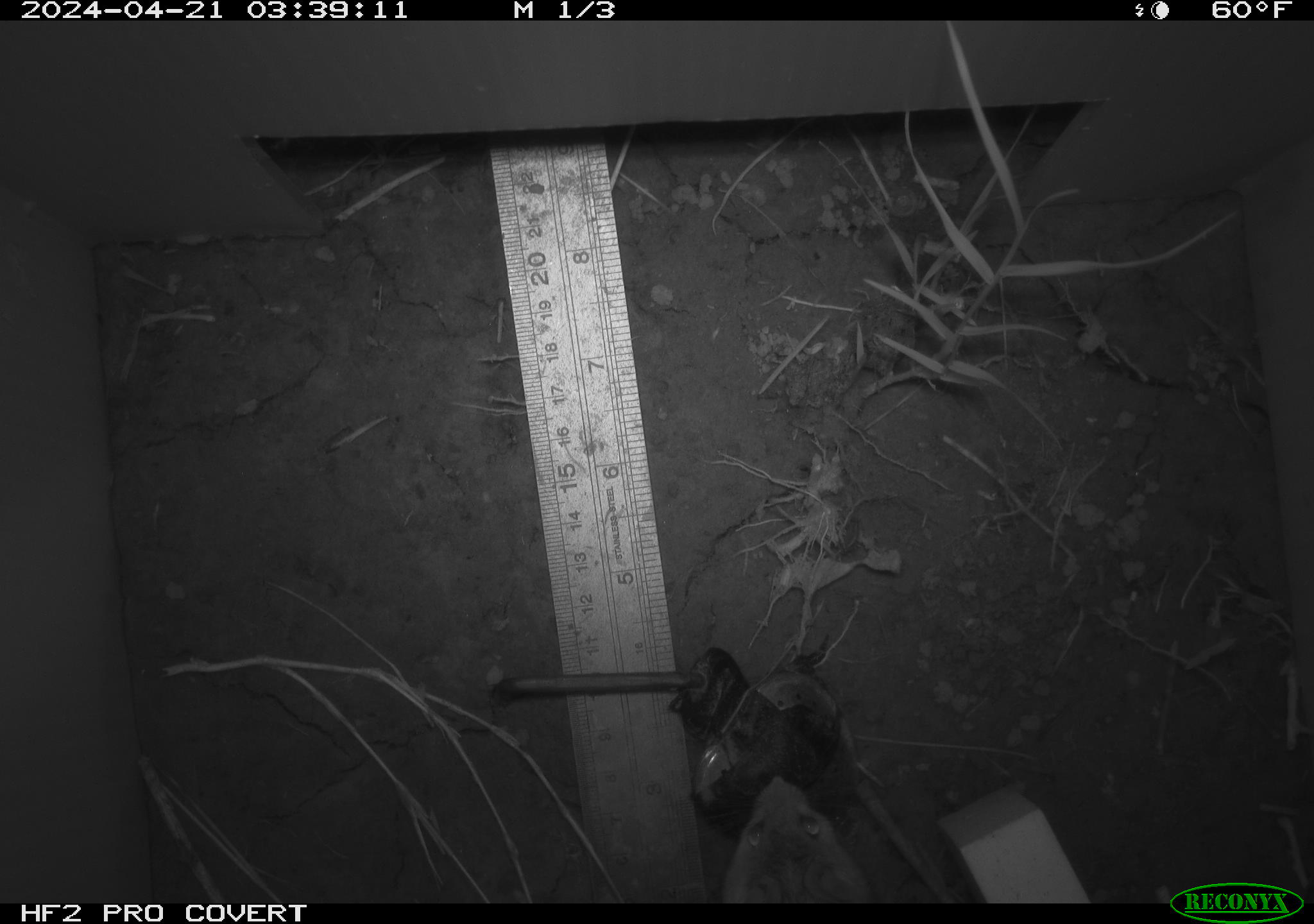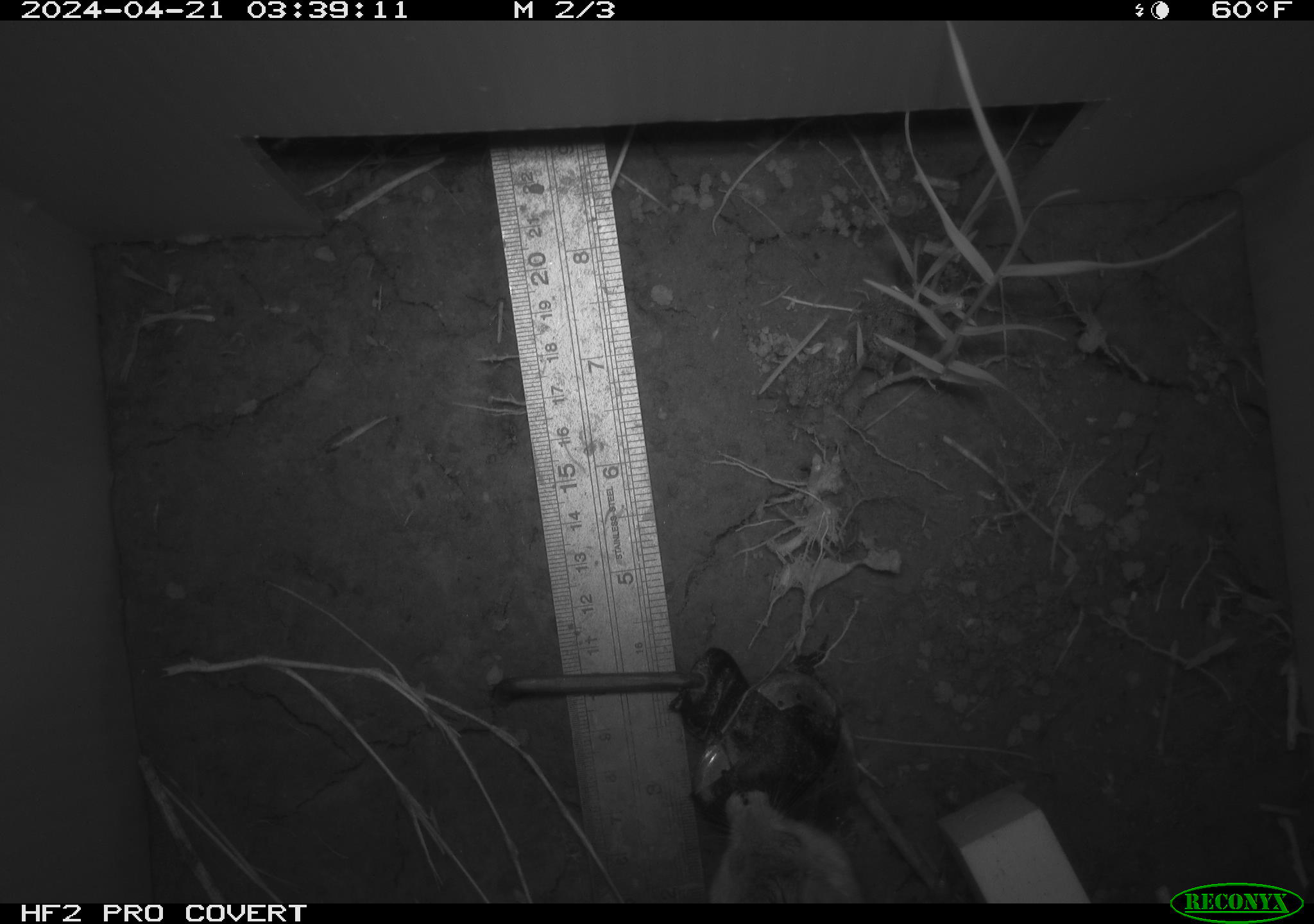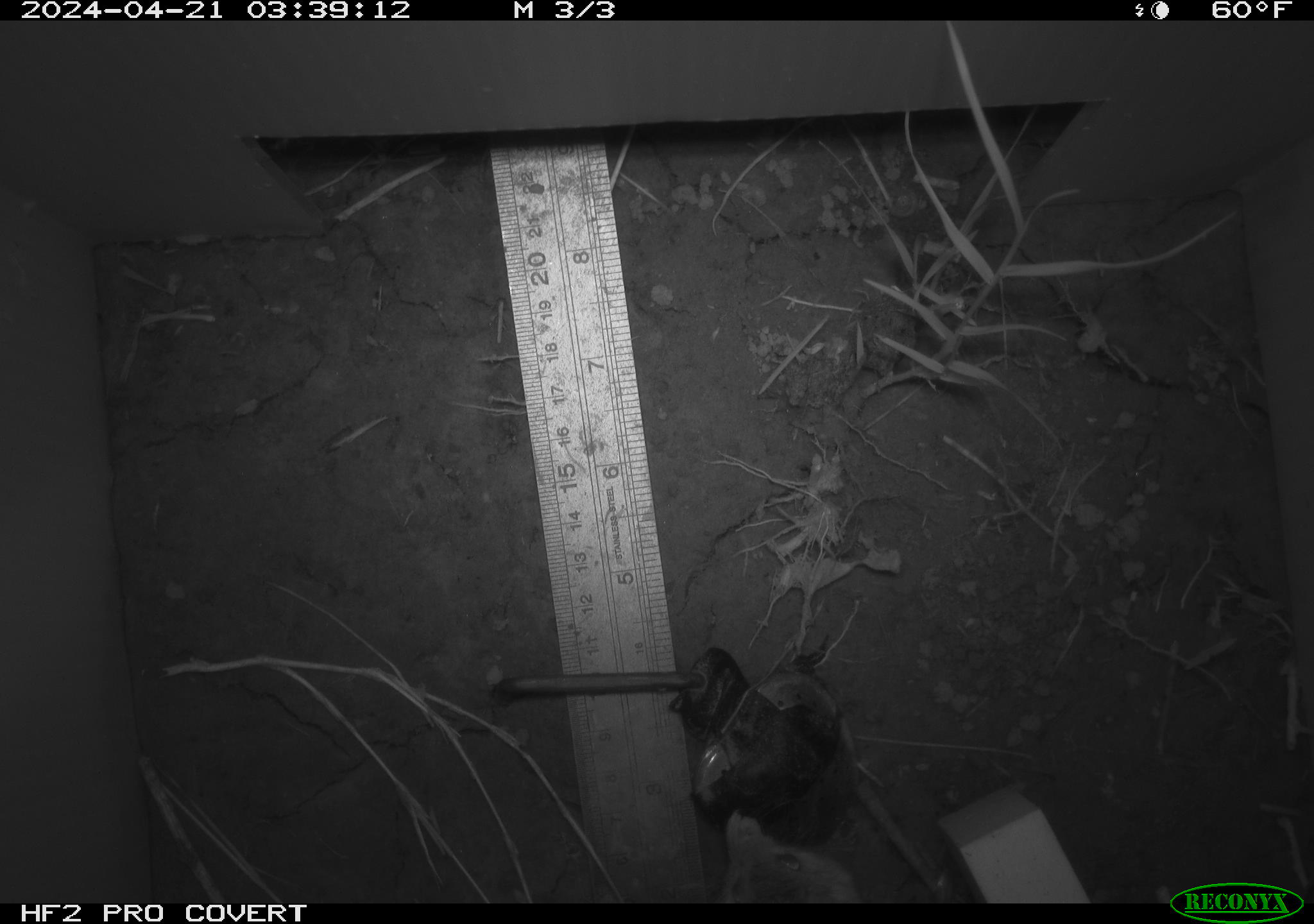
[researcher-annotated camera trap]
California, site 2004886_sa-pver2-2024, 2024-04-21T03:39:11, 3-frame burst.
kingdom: Animalia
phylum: Chordata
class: Mammalia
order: Rodentia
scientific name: Rodentia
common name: mouse species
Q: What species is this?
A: Mouse species (Rodentia).